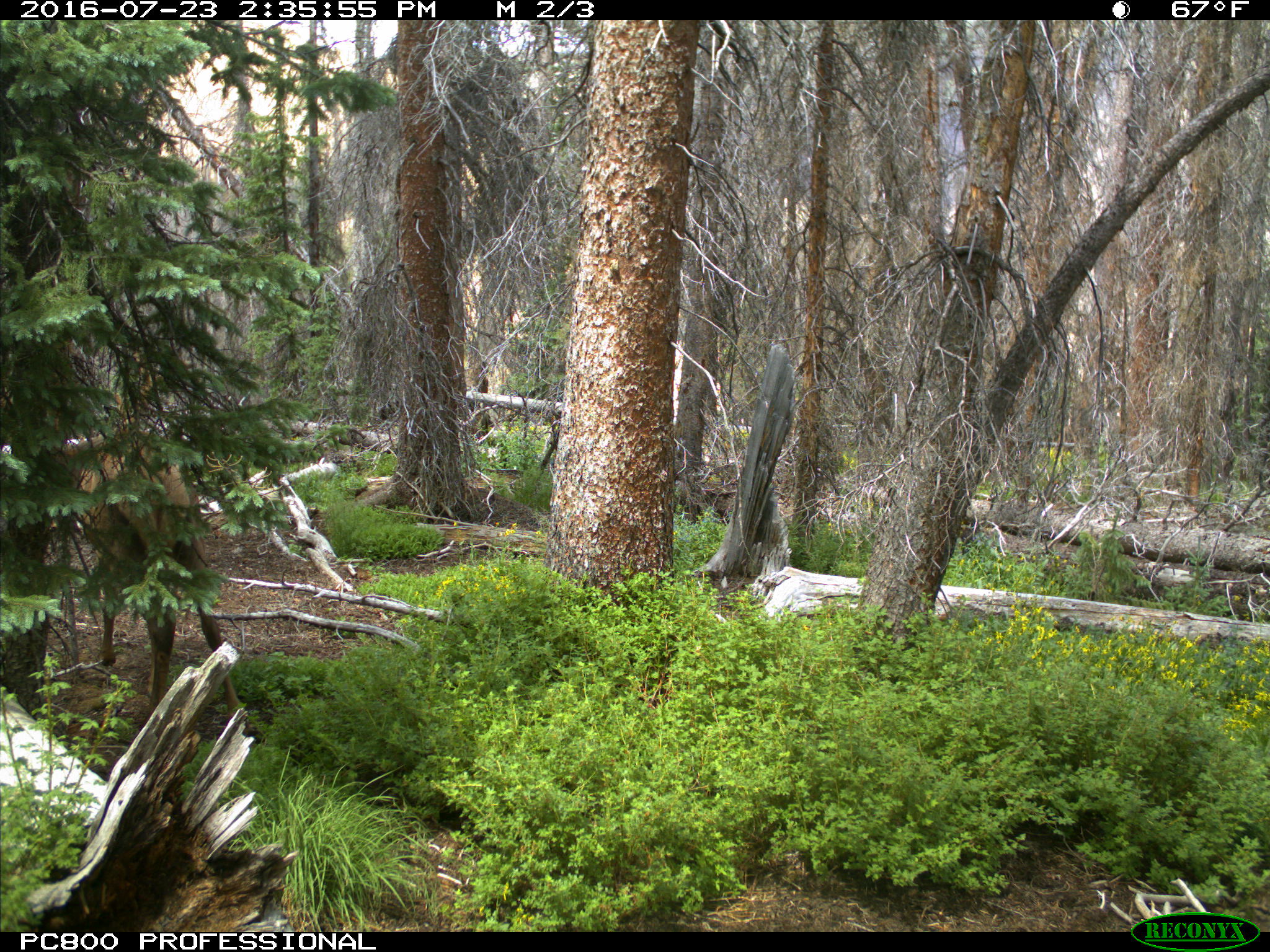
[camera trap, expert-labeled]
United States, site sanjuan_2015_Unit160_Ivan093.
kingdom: Animalia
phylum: Chordata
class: Mammalia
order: Artiodactyla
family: Cervidae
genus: Cervus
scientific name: Cervus elaphus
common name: red deer